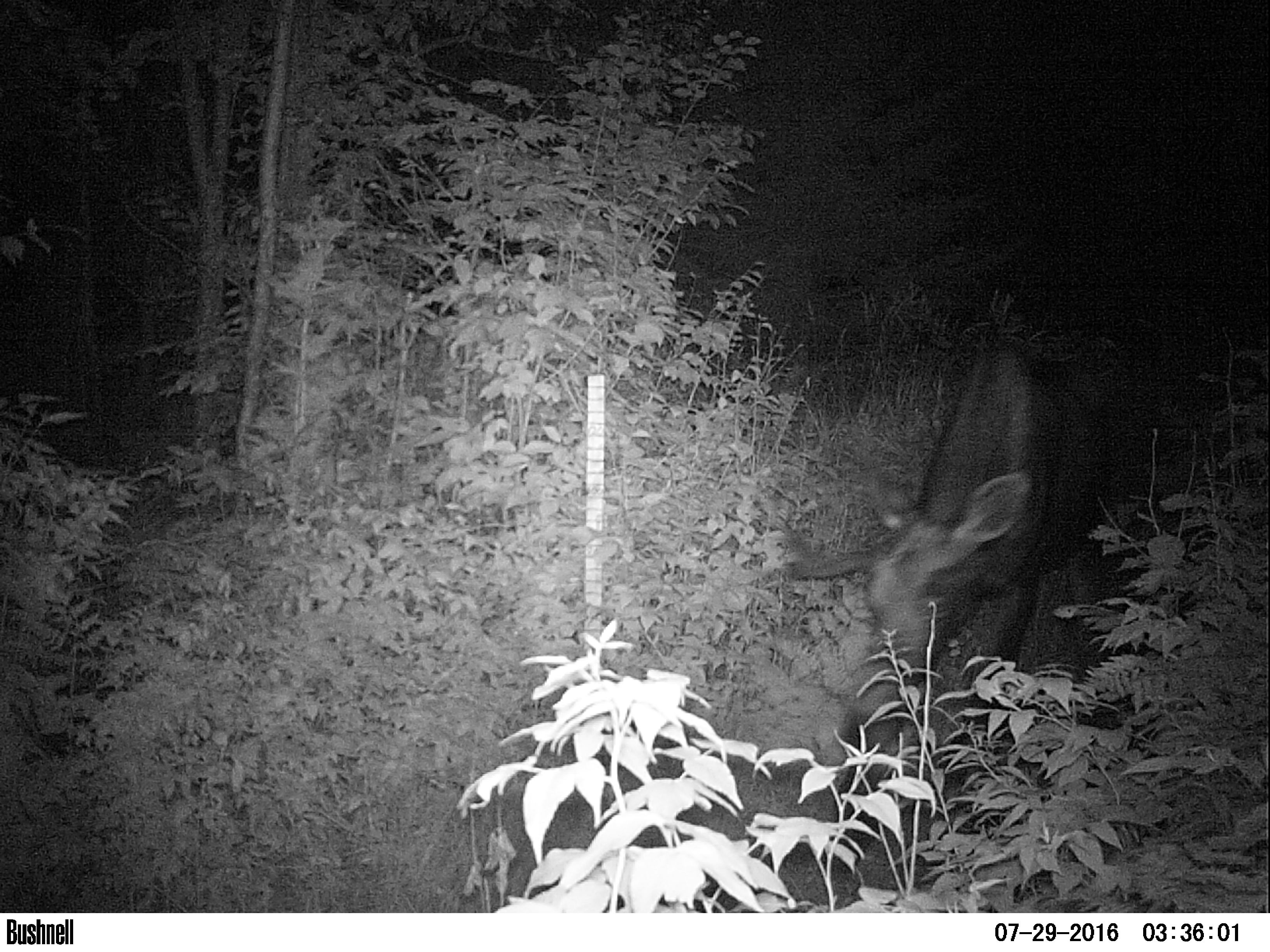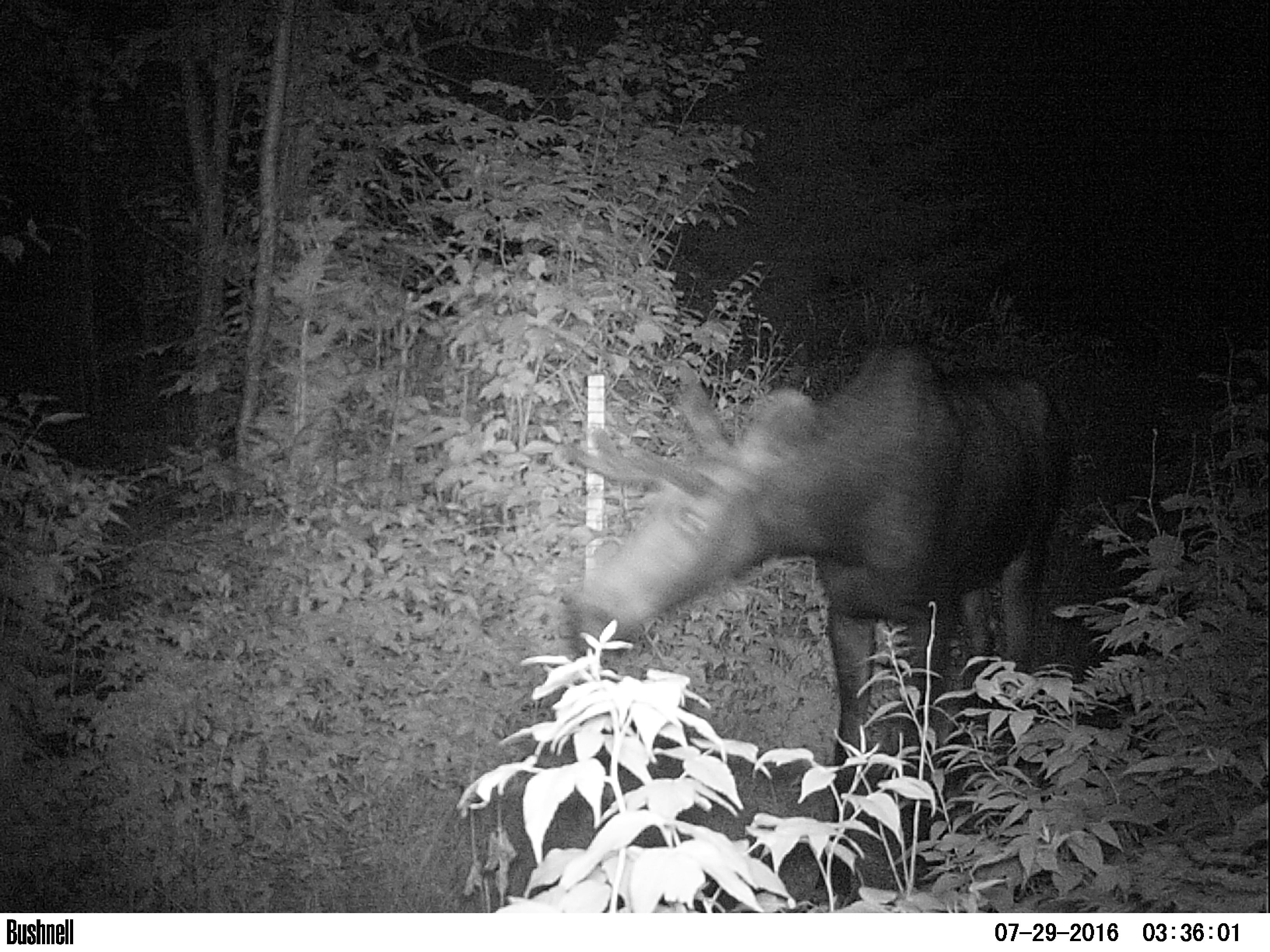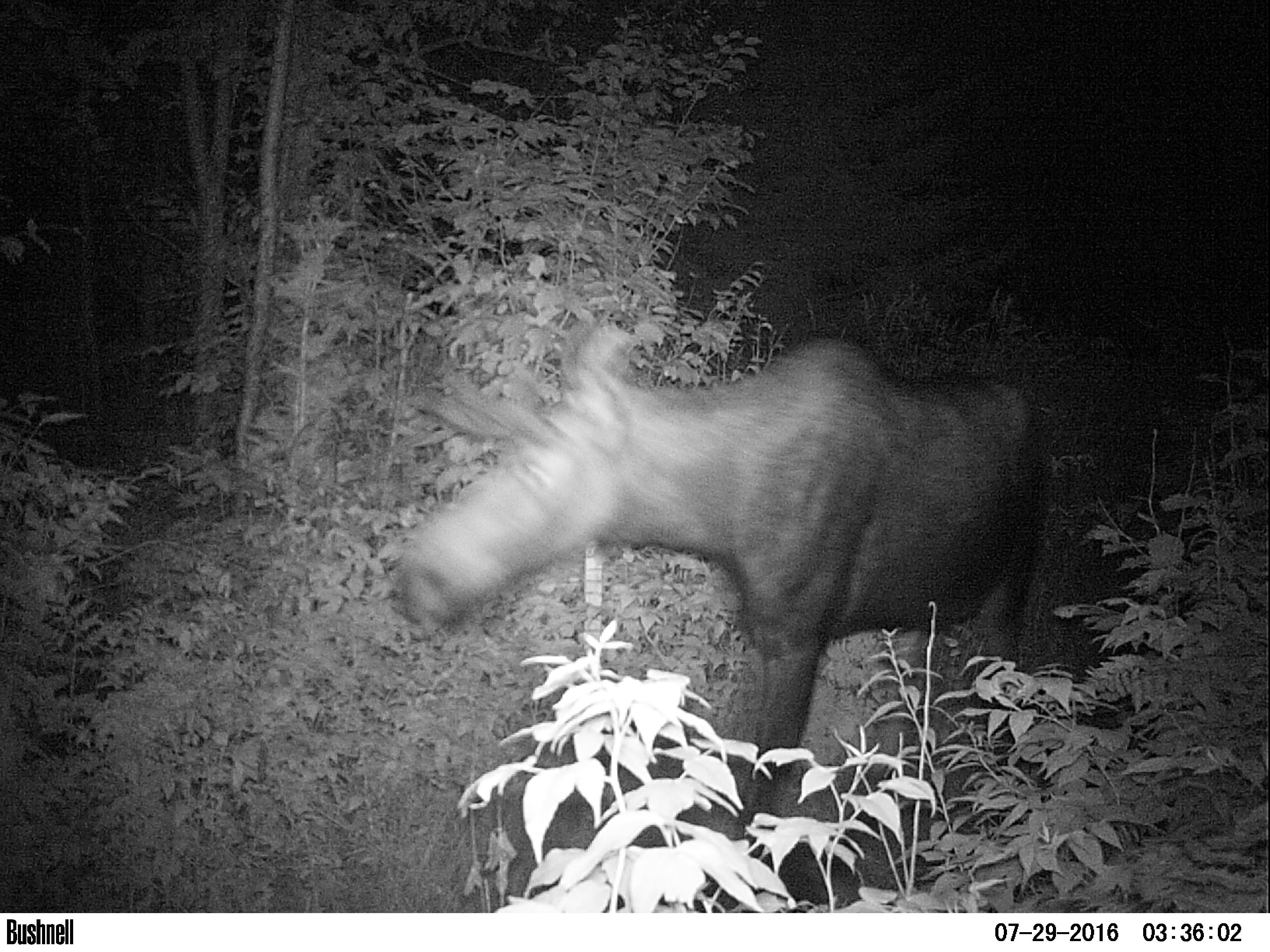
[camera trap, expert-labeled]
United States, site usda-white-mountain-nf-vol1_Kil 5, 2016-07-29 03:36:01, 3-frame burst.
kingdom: Animalia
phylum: Chordata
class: Mammalia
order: Artiodactyla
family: Cervidae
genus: Alces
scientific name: Alces alces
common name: moose